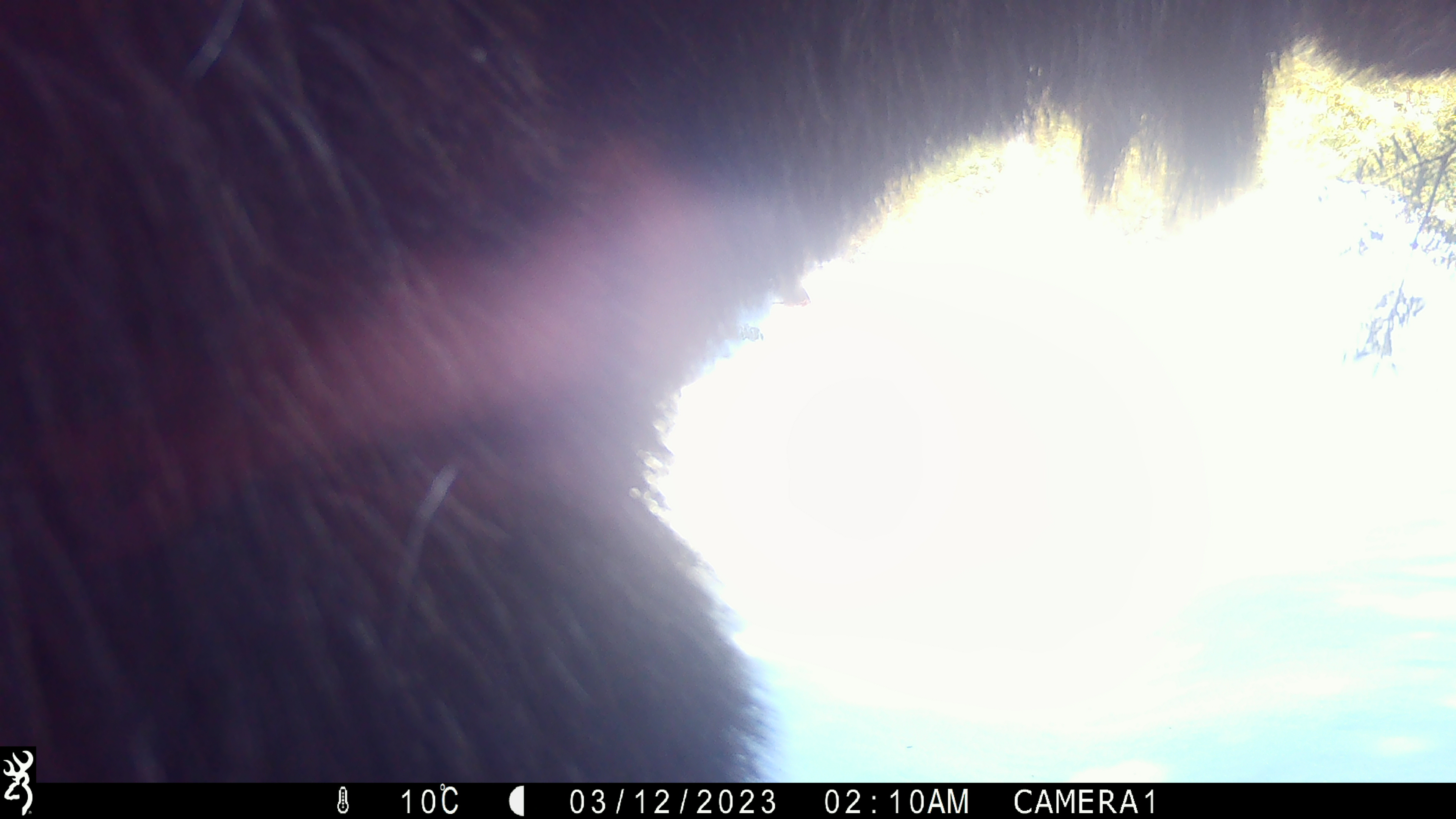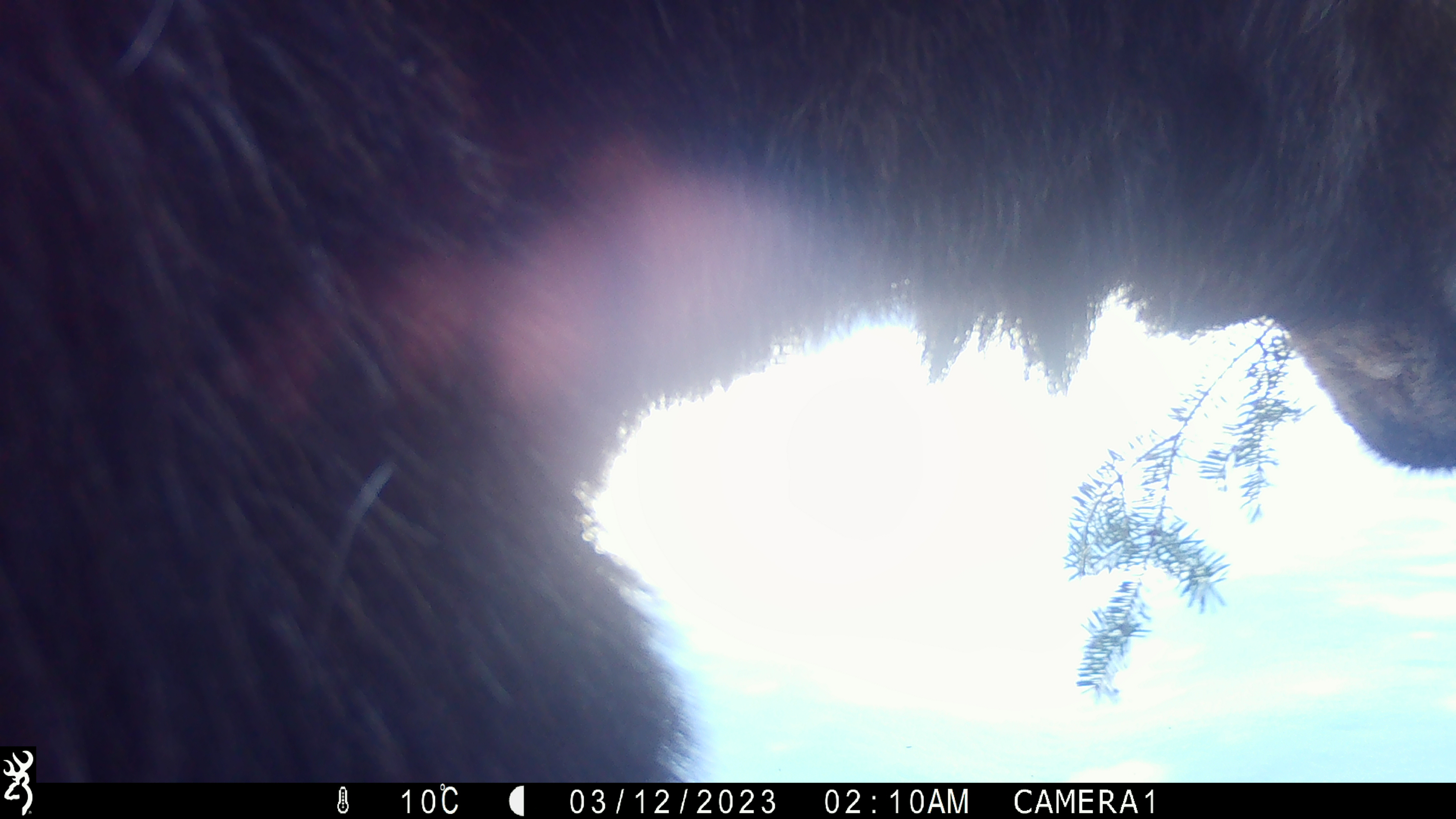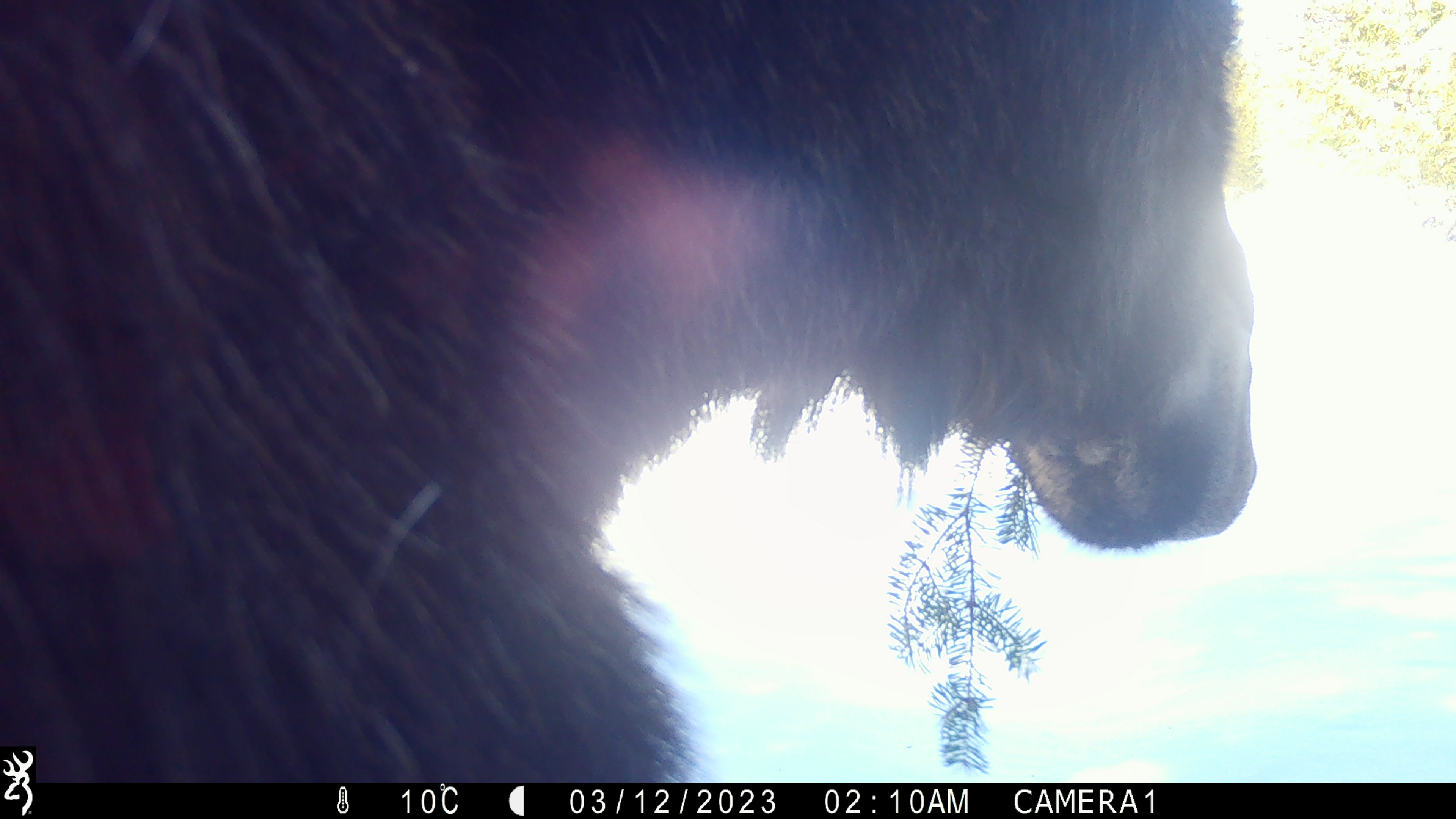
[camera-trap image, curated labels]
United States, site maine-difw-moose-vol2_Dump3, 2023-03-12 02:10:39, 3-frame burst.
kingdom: Animalia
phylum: Chordata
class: Mammalia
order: Artiodactyla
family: Cervidae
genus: Alces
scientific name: Alces alces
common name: moose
Moose (Alces alces).